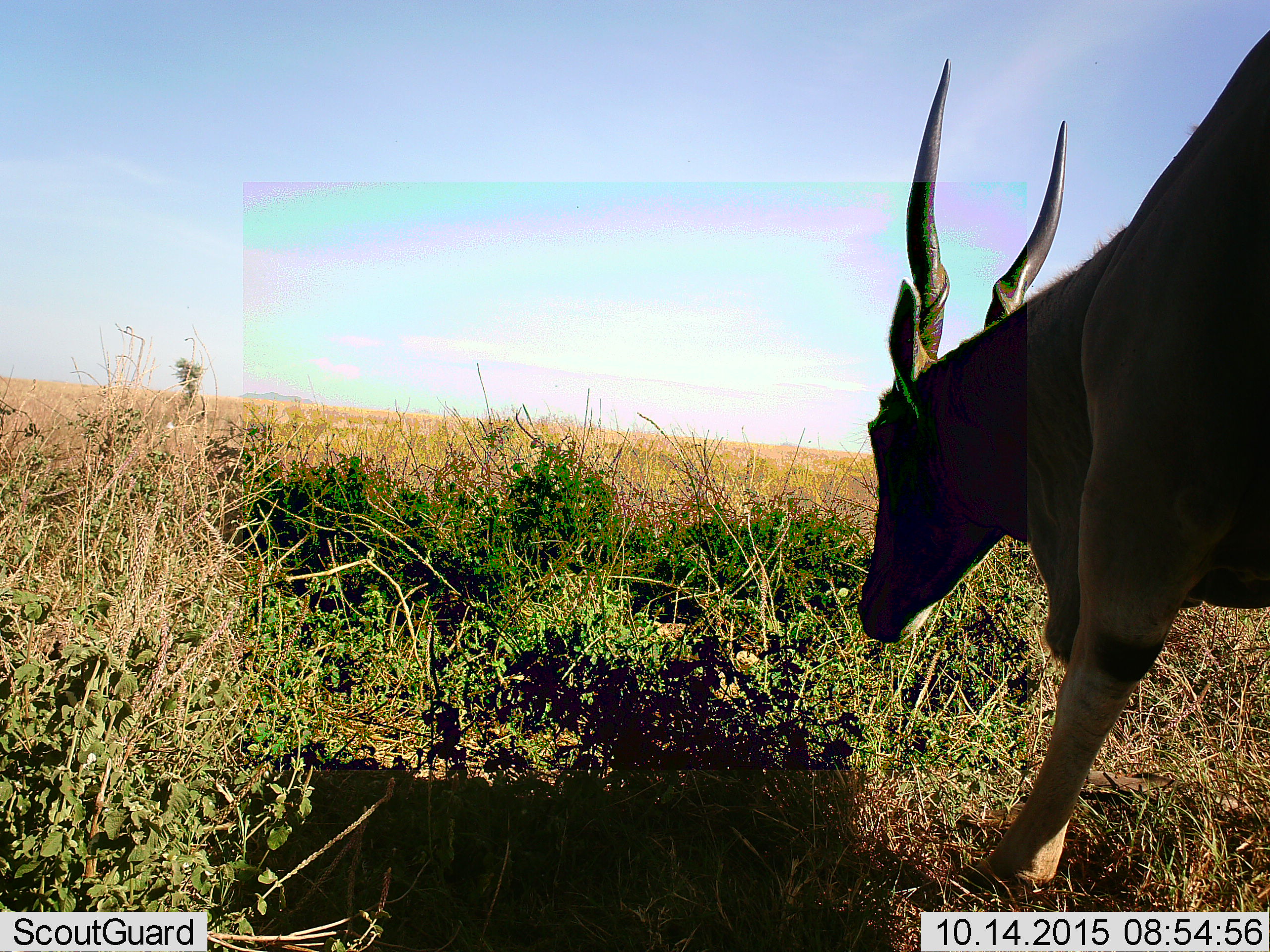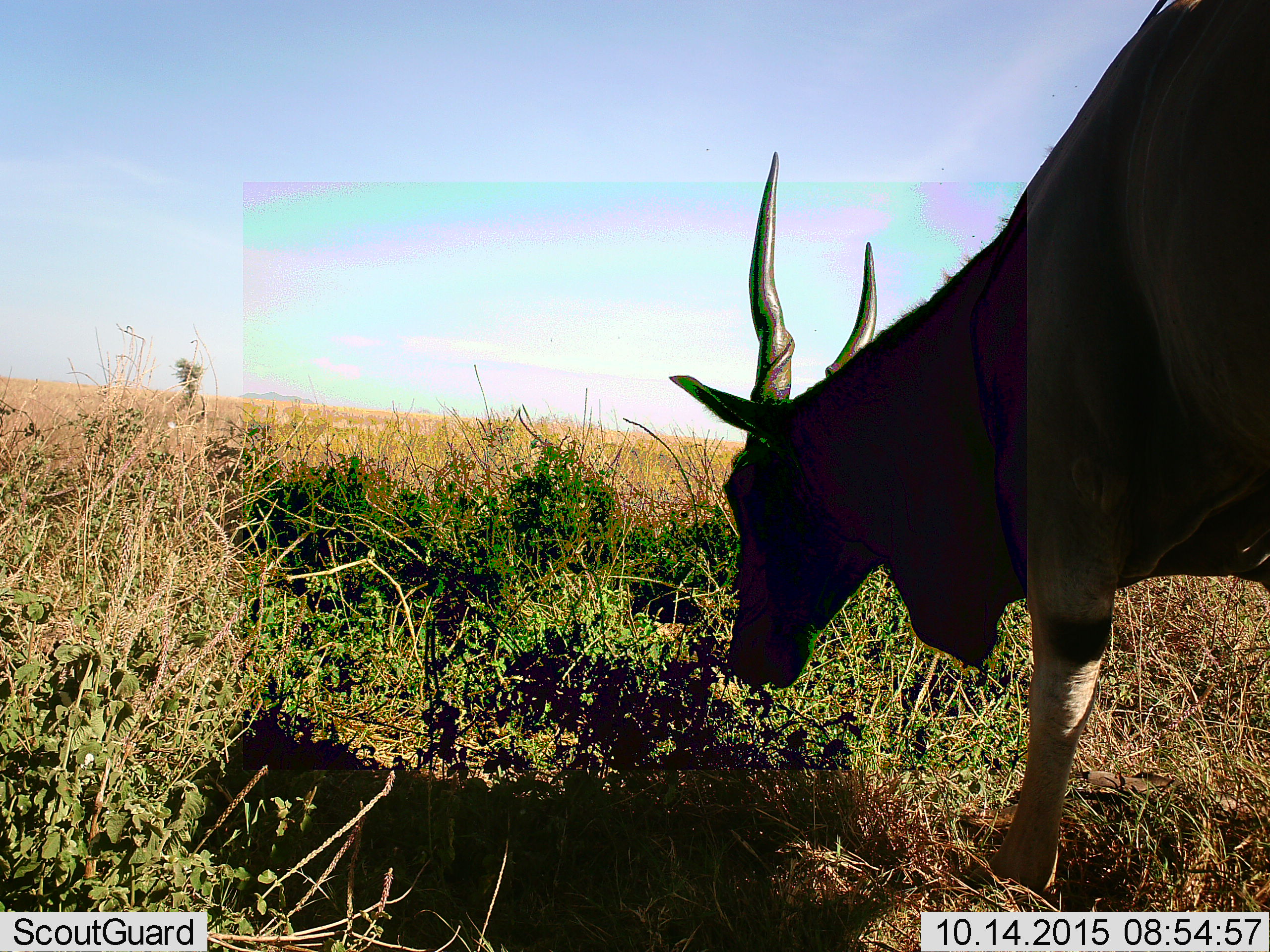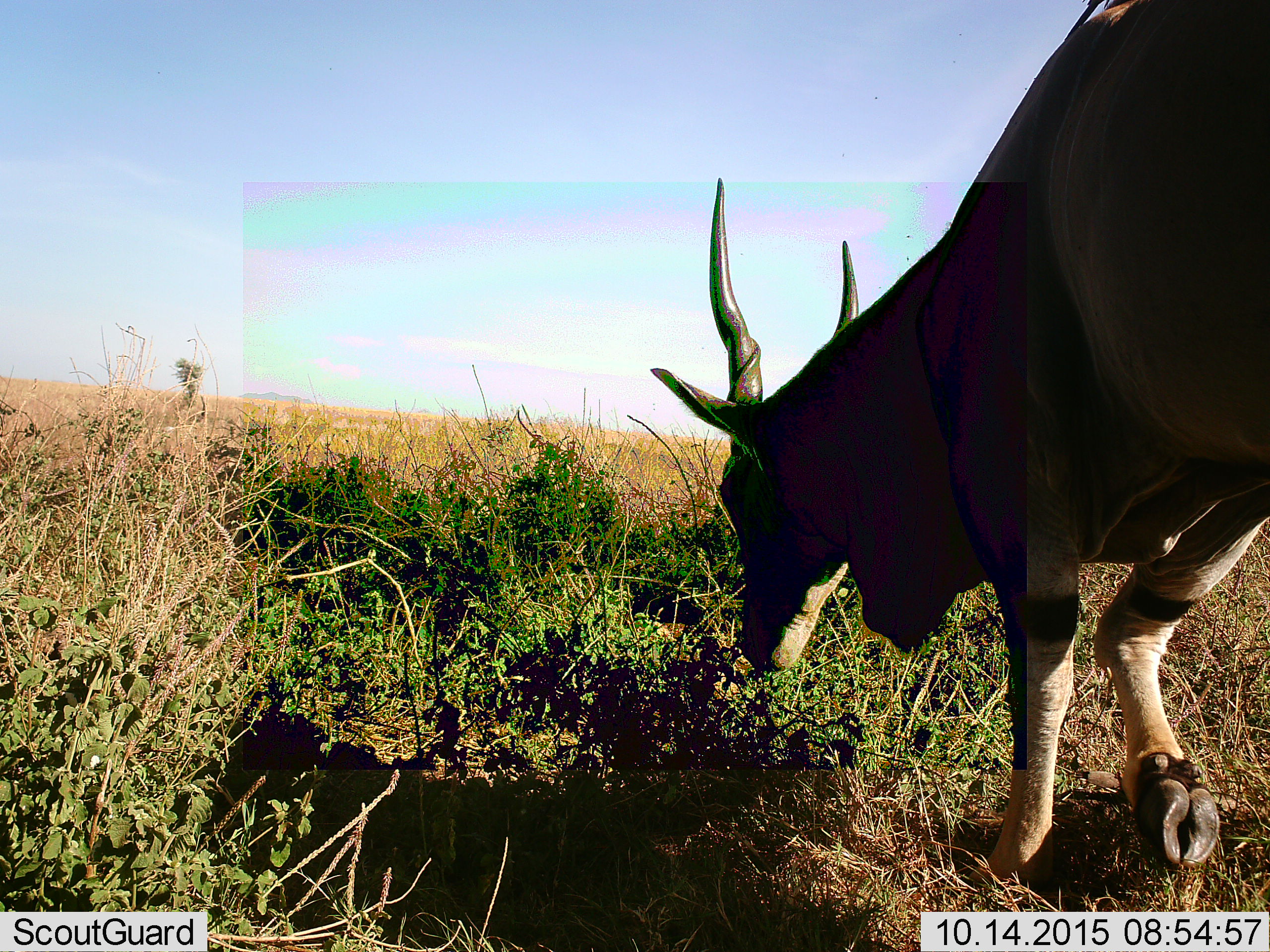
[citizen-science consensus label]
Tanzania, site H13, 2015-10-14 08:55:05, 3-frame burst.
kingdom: Animalia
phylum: Chordata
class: Mammalia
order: Artiodactyla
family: Bovidae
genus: Tragelaphus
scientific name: Tragelaphus oryx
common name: eland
Eland (Tragelaphus oryx), count 1. Behavior (volunteer vote fractions): standing 0%, resting 0%, moving 88%, interacting 0%. Young present (vote fraction): 0%. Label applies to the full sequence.